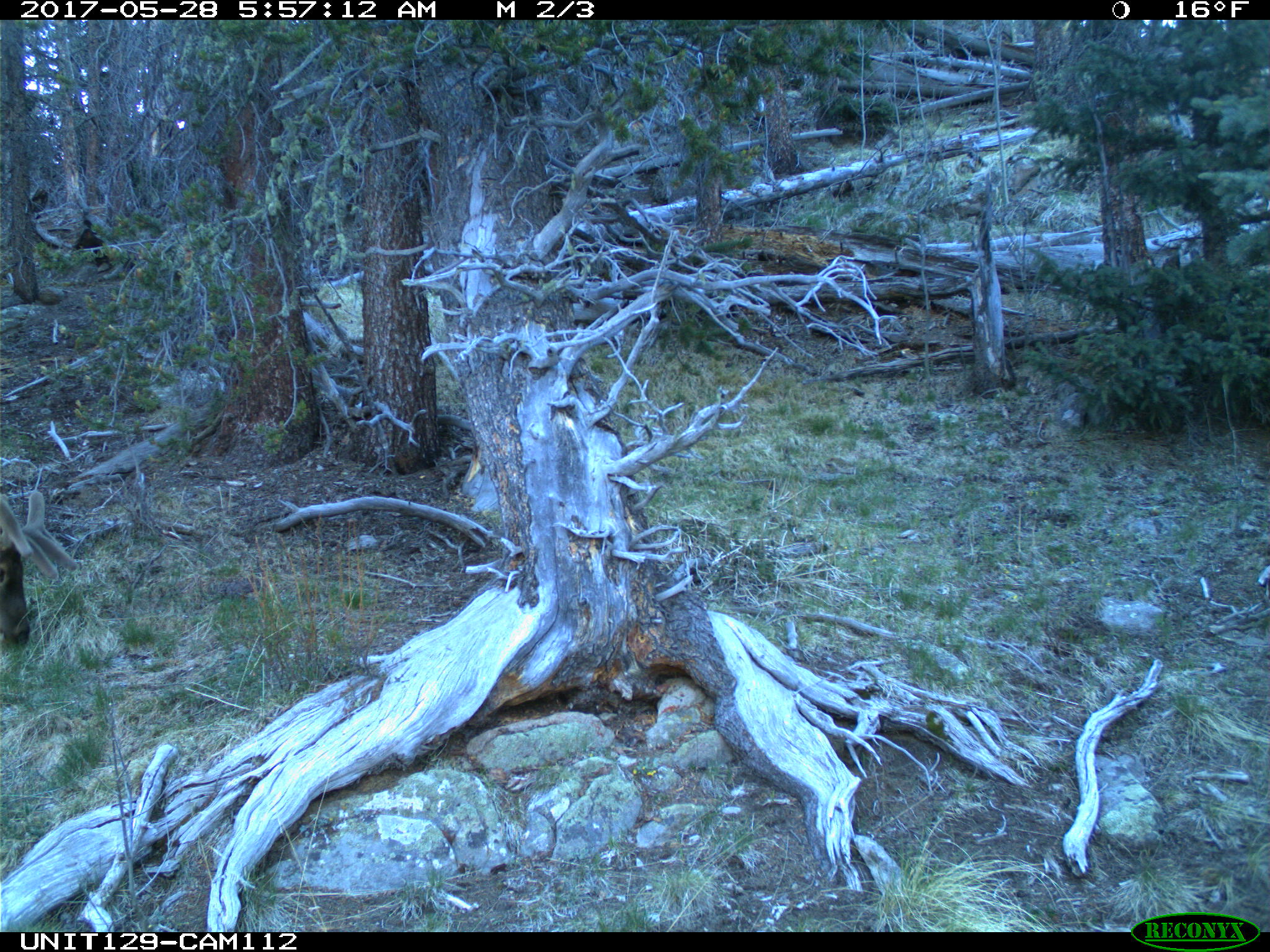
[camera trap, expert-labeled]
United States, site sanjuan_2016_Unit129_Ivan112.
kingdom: Animalia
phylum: Chordata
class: Mammalia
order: Artiodactyla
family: Cervidae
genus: Cervus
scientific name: Cervus elaphus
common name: red deer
Cervus elaphus (red deer).